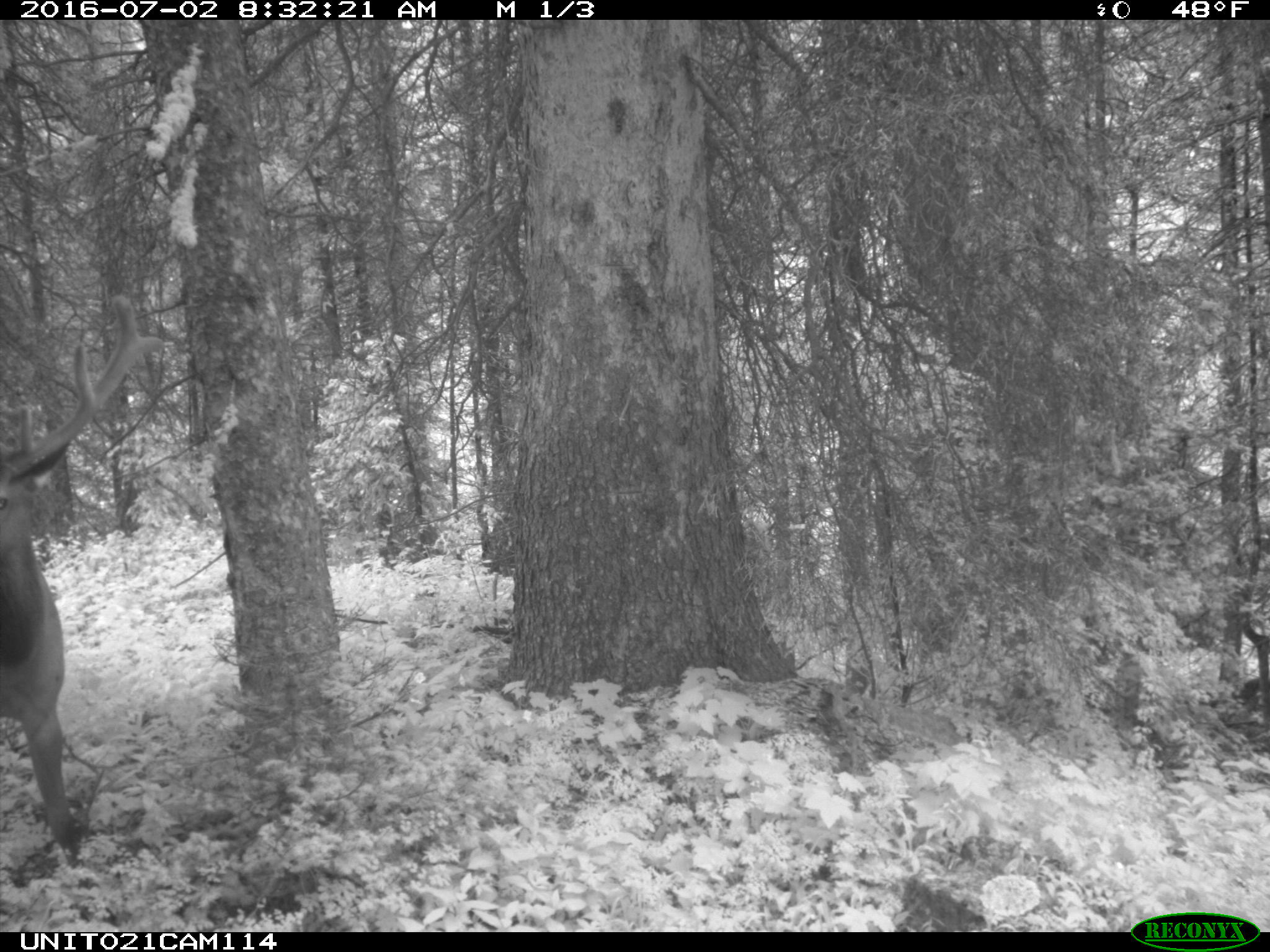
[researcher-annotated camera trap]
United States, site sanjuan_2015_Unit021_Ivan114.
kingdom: Animalia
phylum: Chordata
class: Mammalia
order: Artiodactyla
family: Cervidae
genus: Cervus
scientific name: Cervus elaphus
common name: red deer